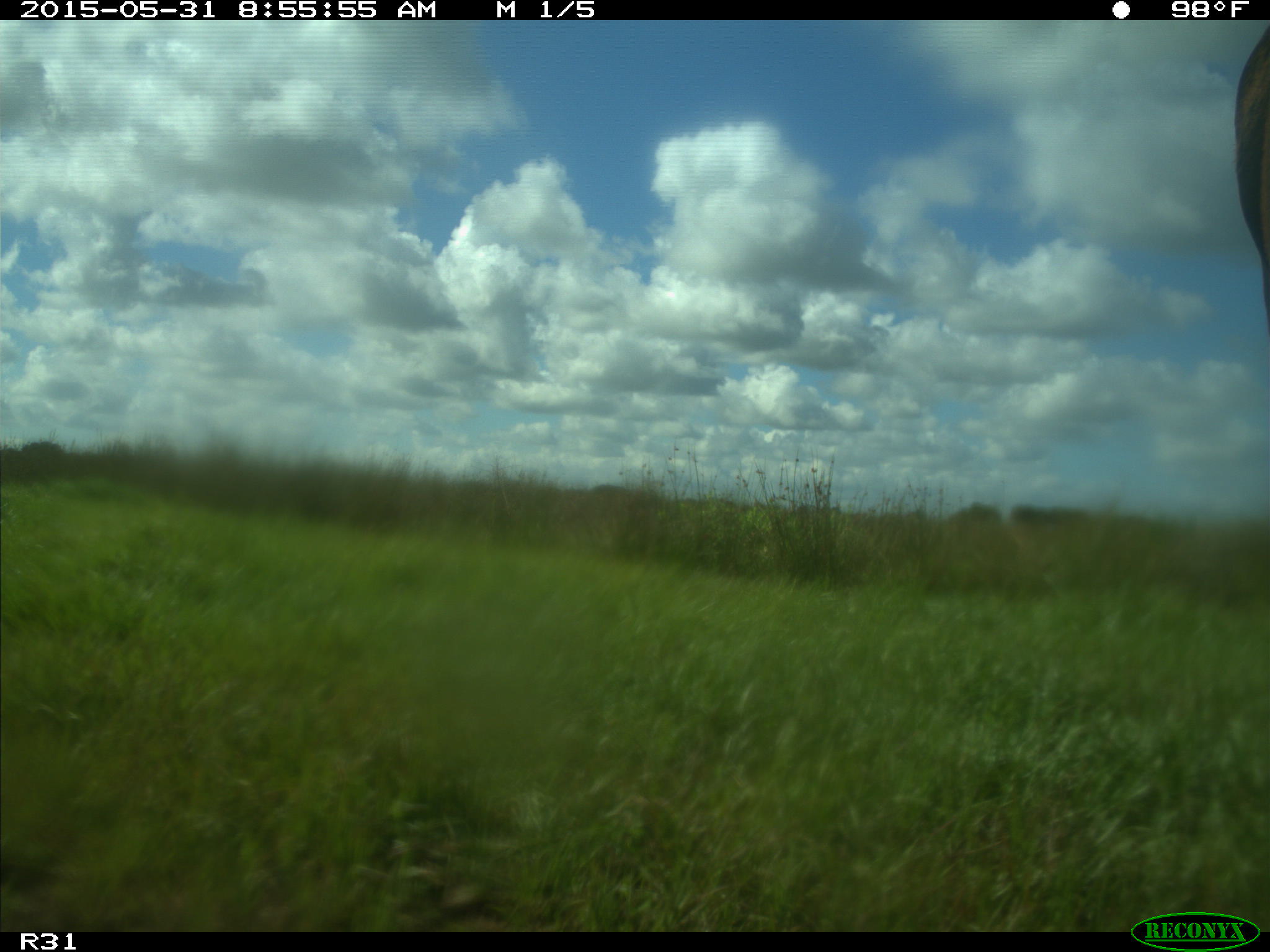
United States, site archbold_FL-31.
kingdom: Animalia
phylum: Chordata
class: Mammalia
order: Artiodactyla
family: Bovidae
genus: Bos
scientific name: Bos taurus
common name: domestic cow